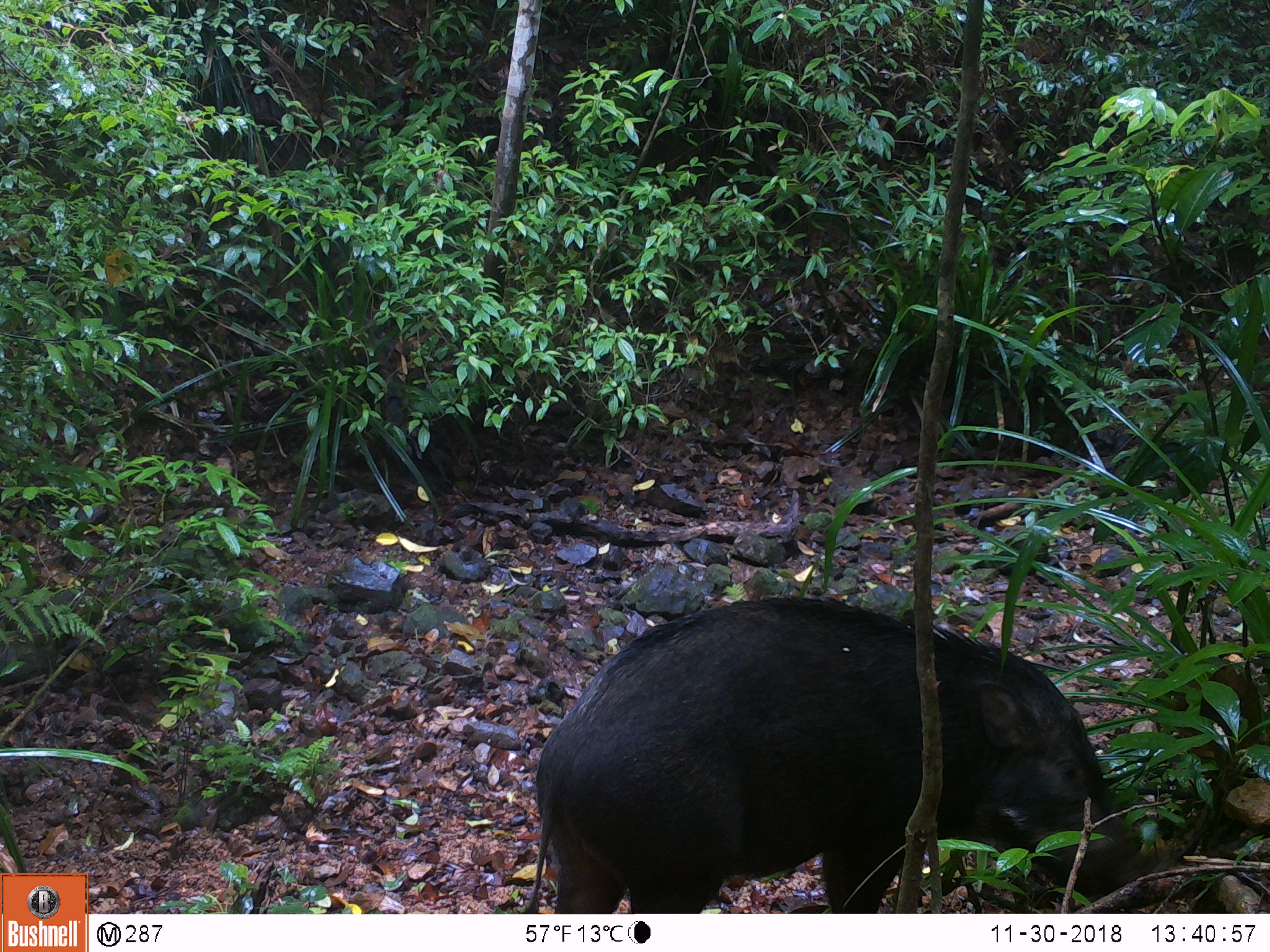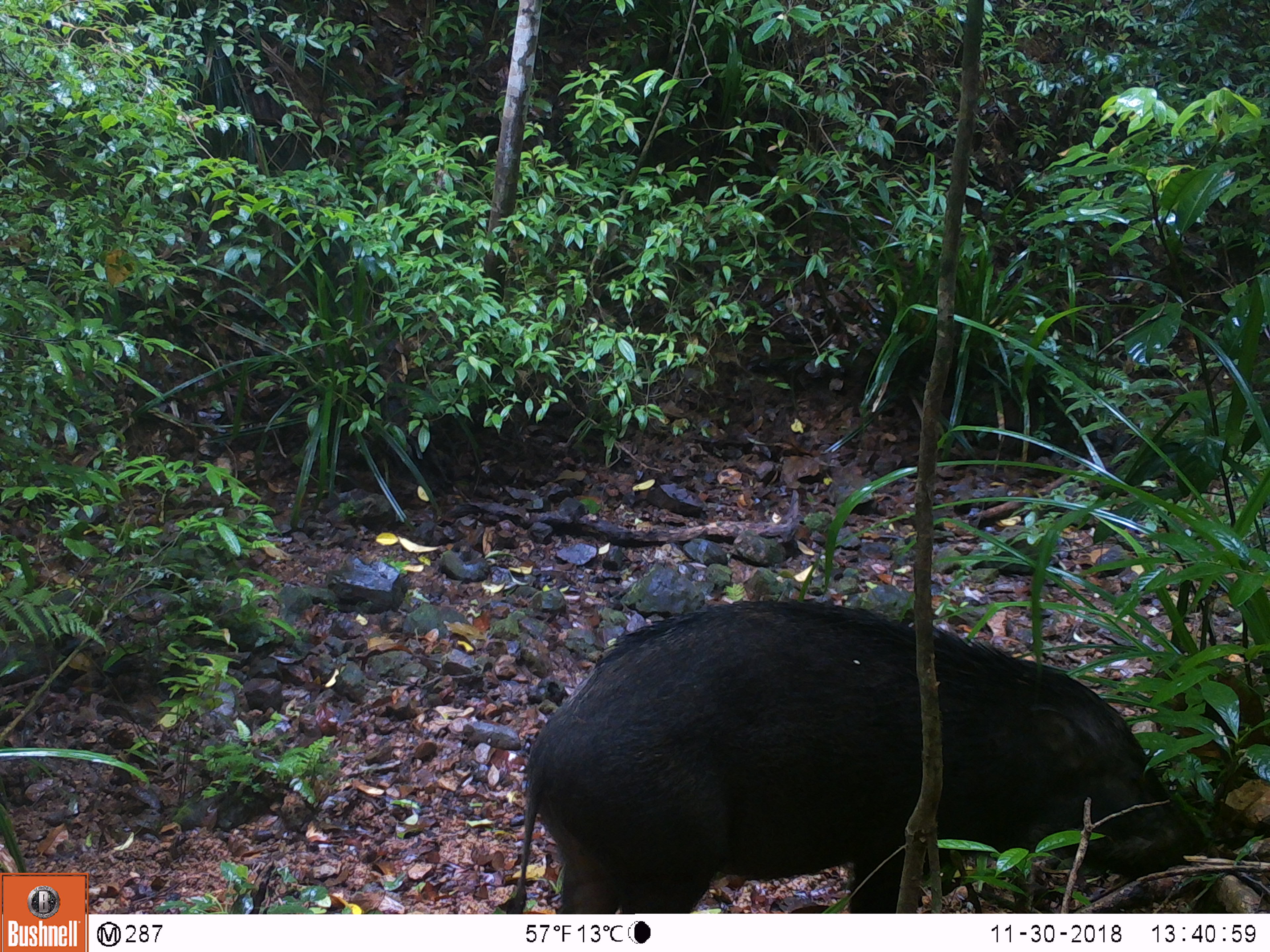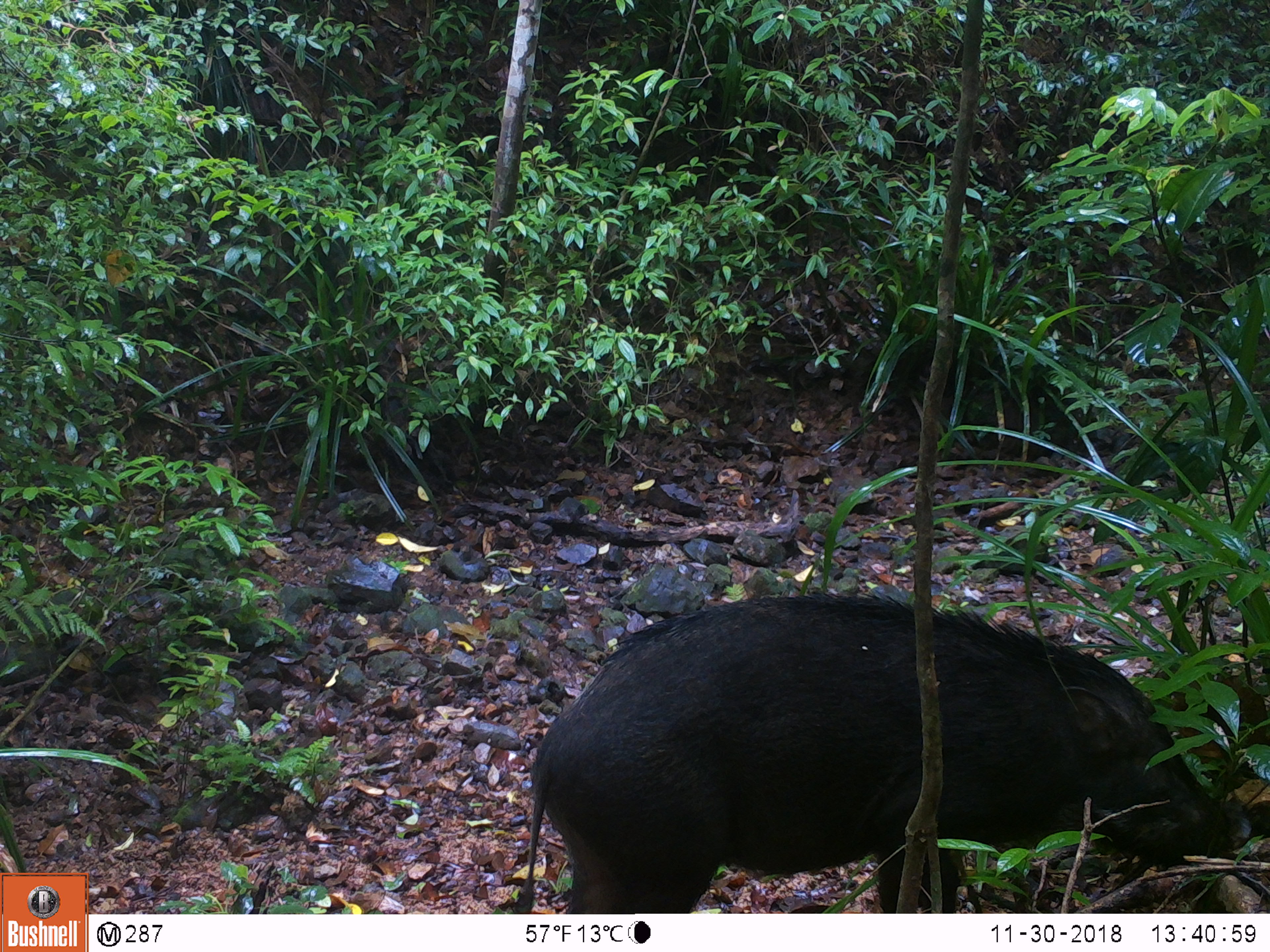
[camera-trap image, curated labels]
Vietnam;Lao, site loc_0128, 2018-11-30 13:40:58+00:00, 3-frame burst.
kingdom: Animalia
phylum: Chordata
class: Mammalia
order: Artiodactyla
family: Suidae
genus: Sus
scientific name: Sus scrofa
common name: eurasian wild pig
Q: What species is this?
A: Eurasian wild pig (Sus scrofa).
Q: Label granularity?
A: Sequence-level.